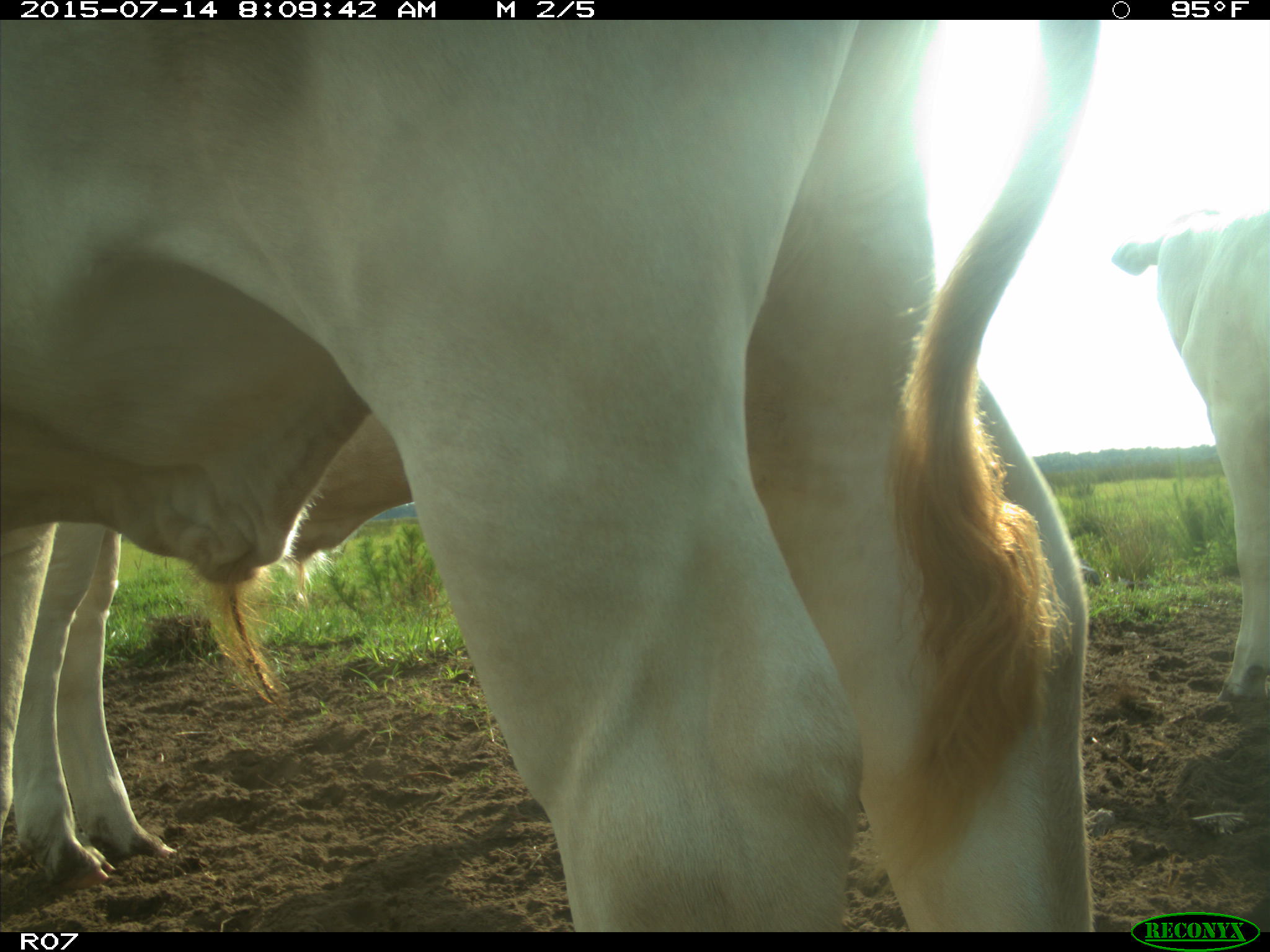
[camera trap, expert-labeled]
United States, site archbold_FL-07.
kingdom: Animalia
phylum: Chordata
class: Mammalia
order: Artiodactyla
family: Bovidae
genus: Bos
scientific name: Bos taurus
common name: domestic cow